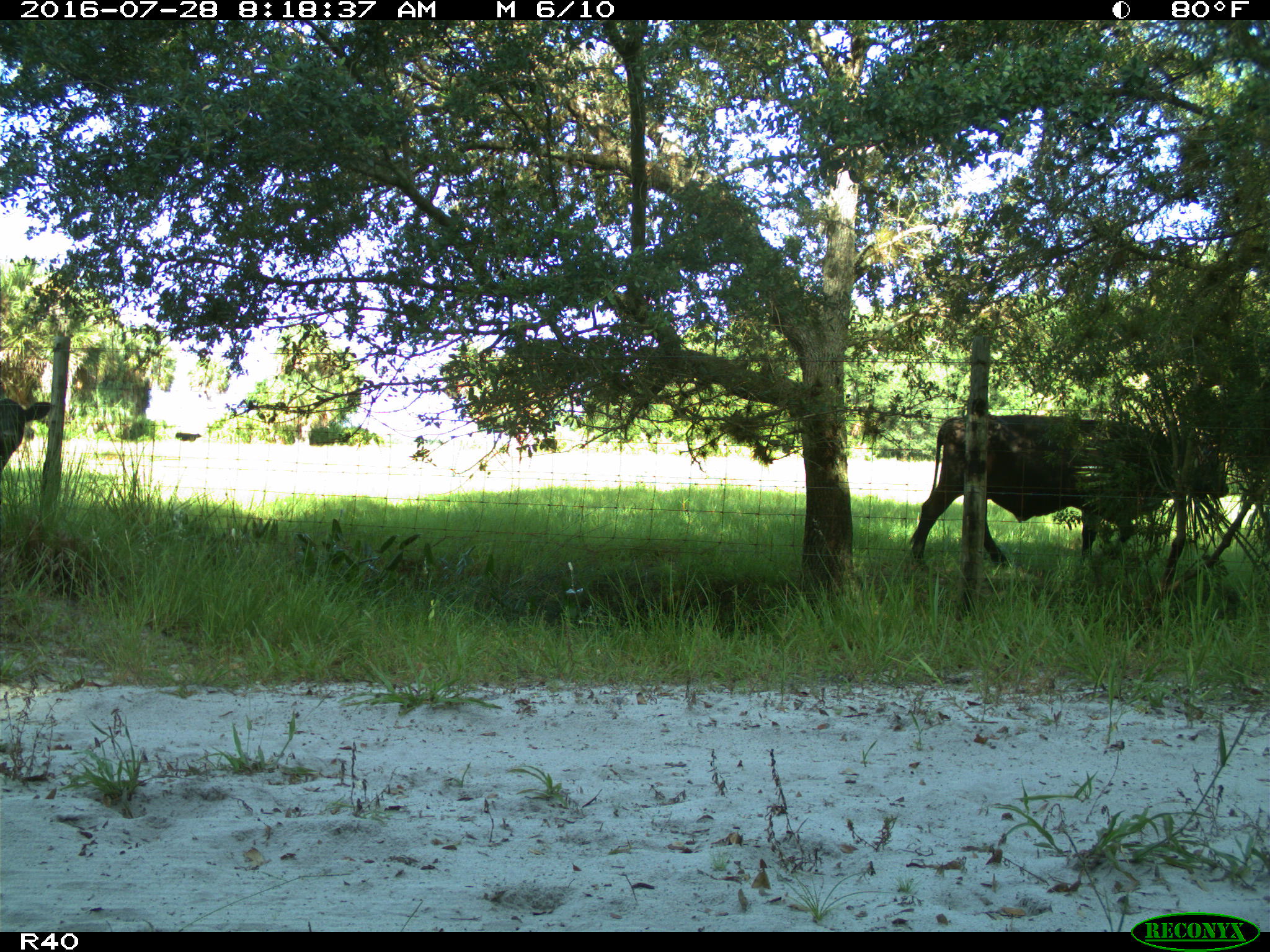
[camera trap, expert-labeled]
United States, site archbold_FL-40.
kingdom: Animalia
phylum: Chordata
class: Mammalia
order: Artiodactyla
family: Bovidae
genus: Bos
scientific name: Bos taurus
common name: domestic cow